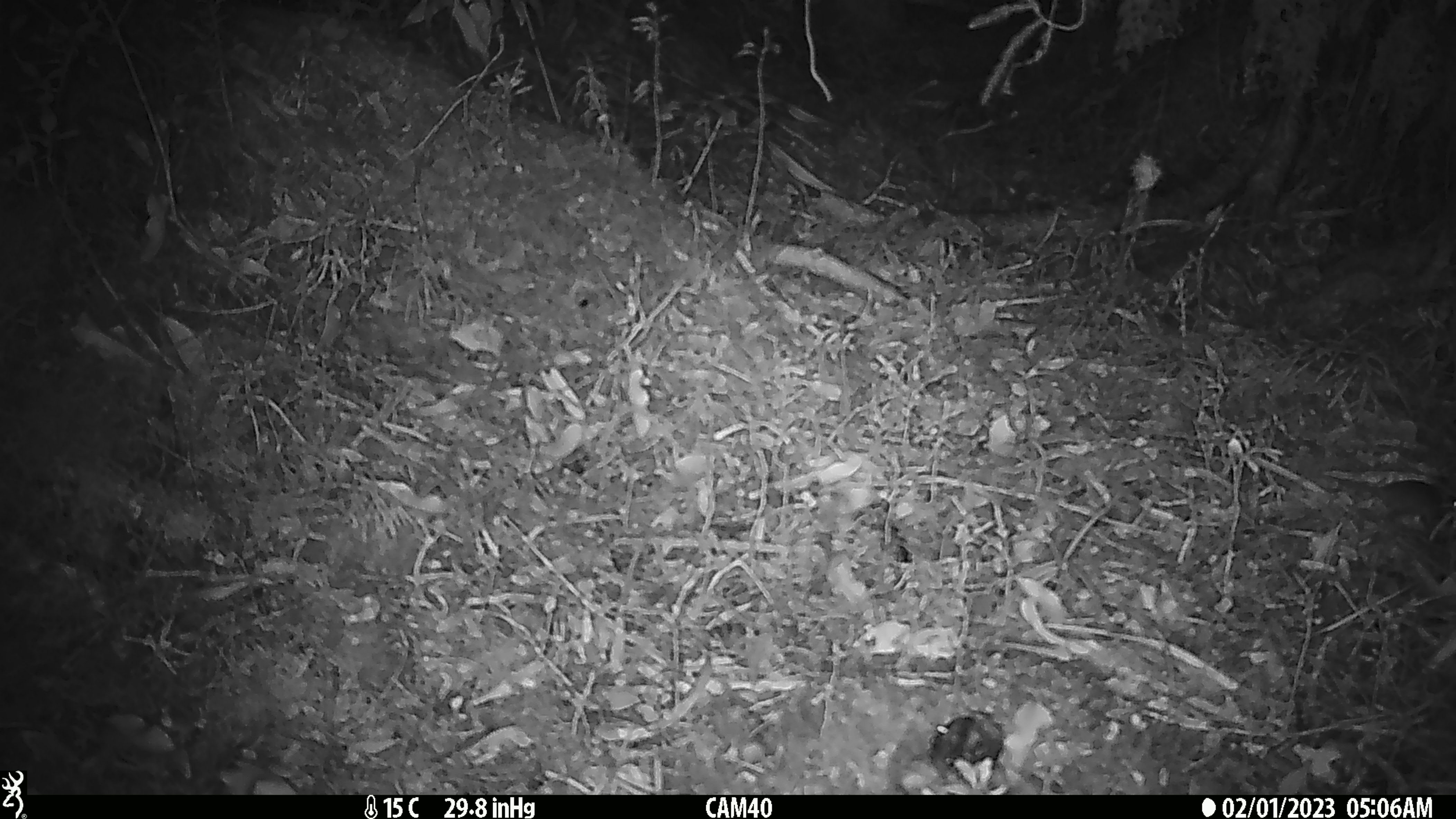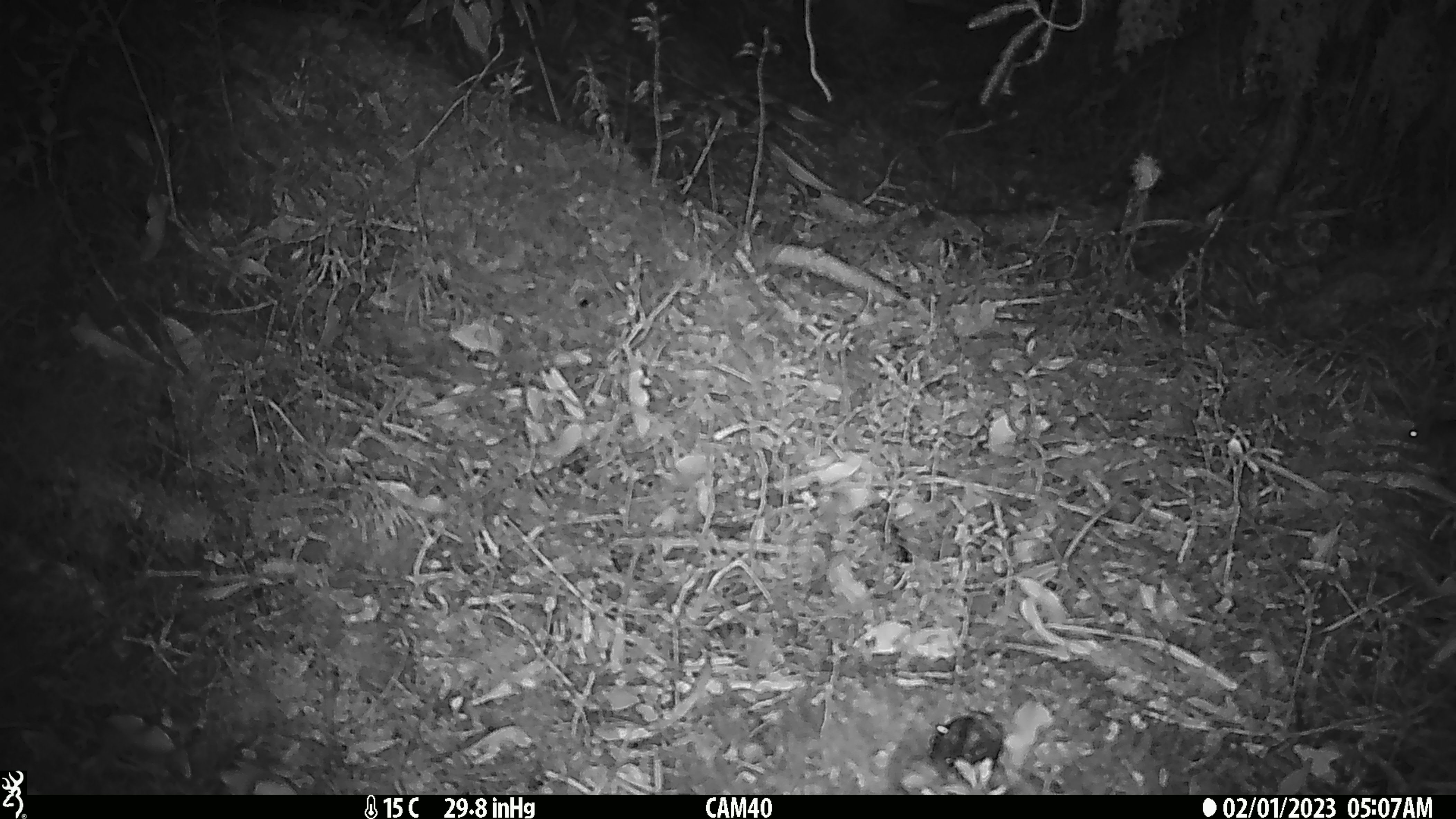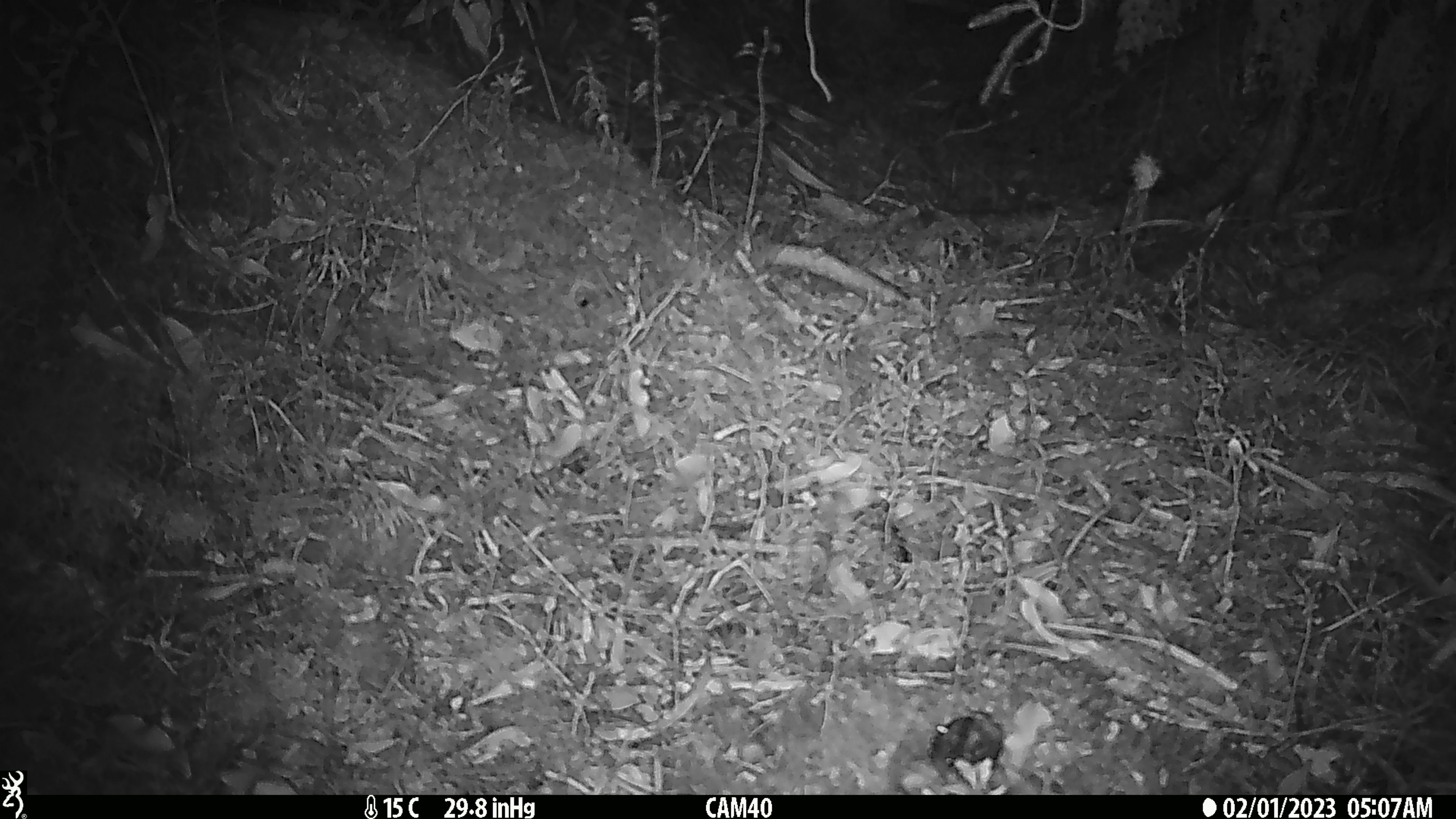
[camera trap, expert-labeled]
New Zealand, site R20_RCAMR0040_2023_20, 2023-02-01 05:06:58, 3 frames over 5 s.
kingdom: Animalia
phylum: Chordata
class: Mammalia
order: Rodentia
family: Muridae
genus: Mus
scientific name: Mus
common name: mouse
Mouse (Mus).